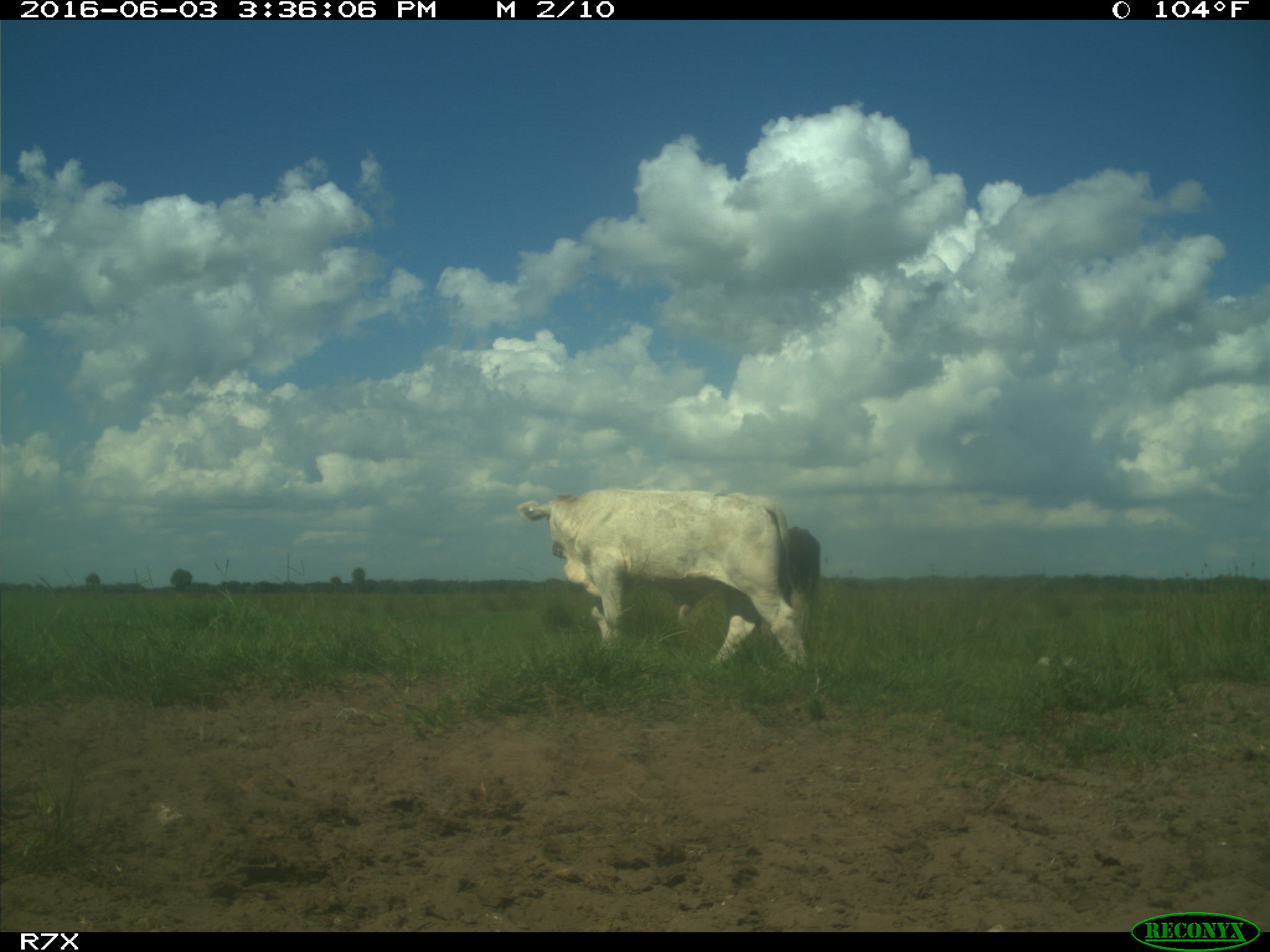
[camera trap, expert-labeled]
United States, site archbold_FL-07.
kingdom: Animalia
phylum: Chordata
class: Mammalia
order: Artiodactyla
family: Bovidae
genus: Bos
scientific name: Bos taurus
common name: domestic cow